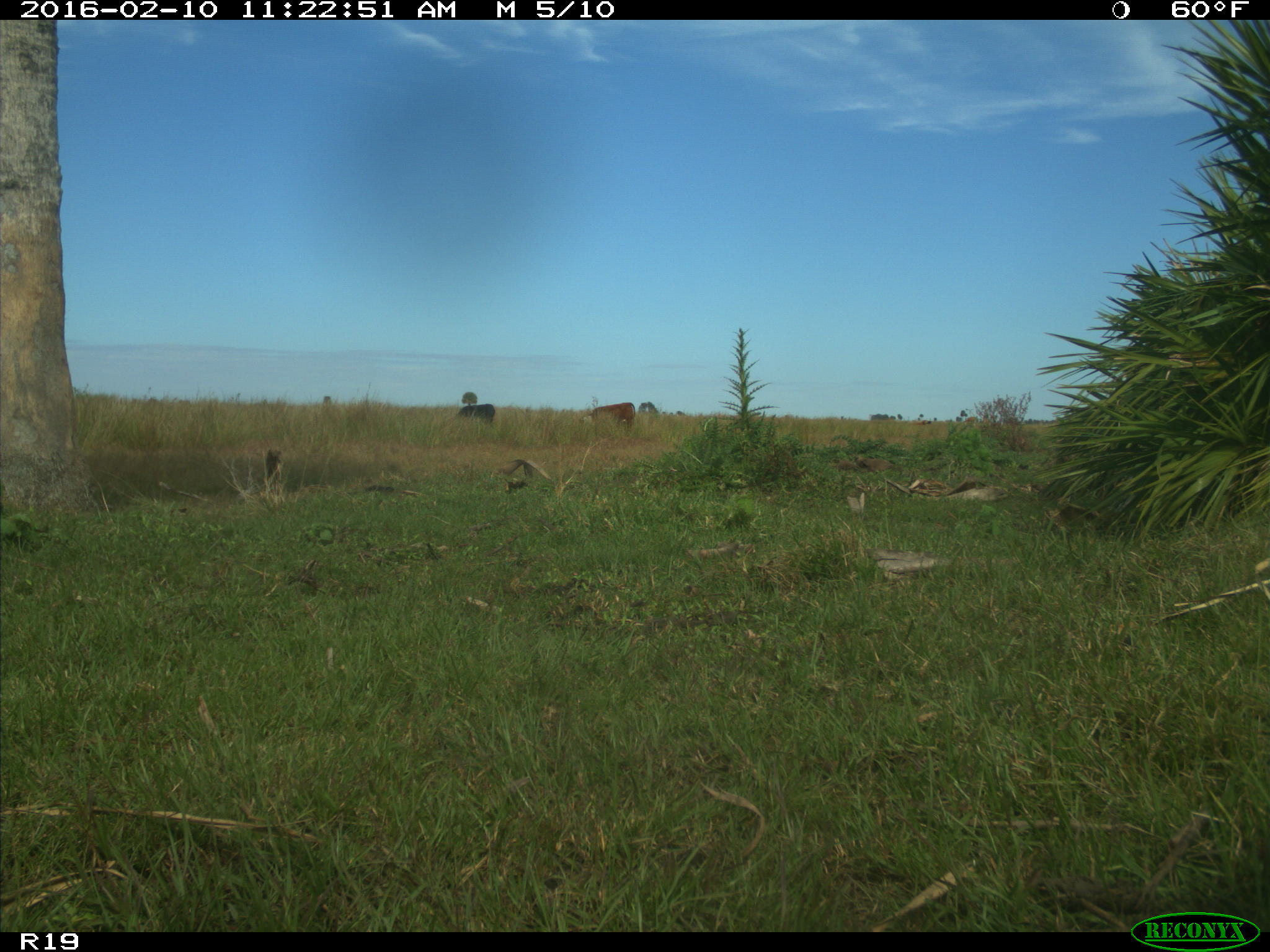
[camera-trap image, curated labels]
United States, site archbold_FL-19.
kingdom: Animalia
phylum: Chordata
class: Mammalia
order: Artiodactyla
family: Bovidae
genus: Bos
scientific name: Bos taurus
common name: domestic cow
Bos taurus (domestic cow).